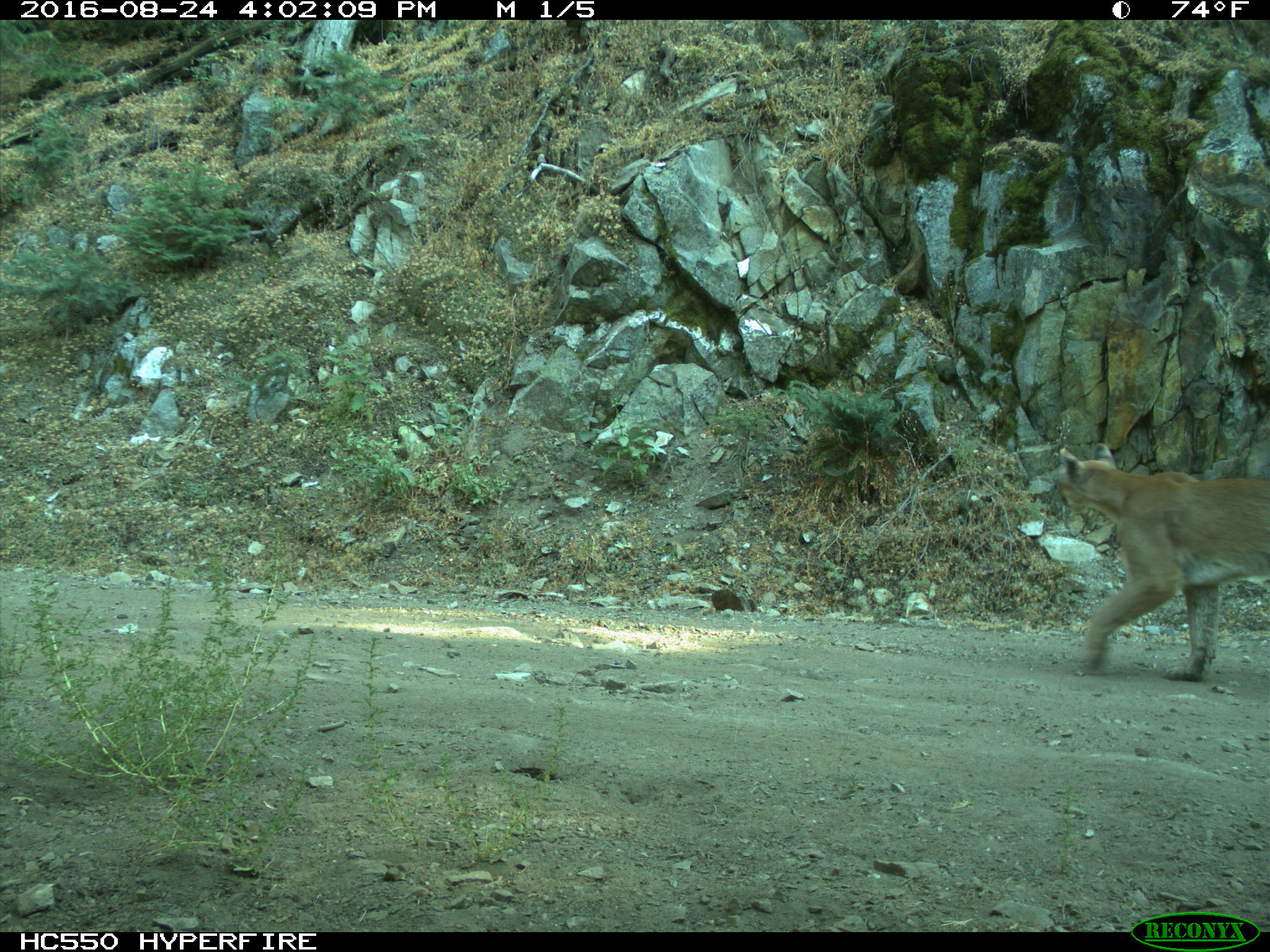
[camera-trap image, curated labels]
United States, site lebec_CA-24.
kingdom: Animalia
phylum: Chordata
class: Mammalia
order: Carnivora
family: Felidae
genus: Puma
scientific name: Puma concolor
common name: mountain lion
Puma concolor (mountain lion).